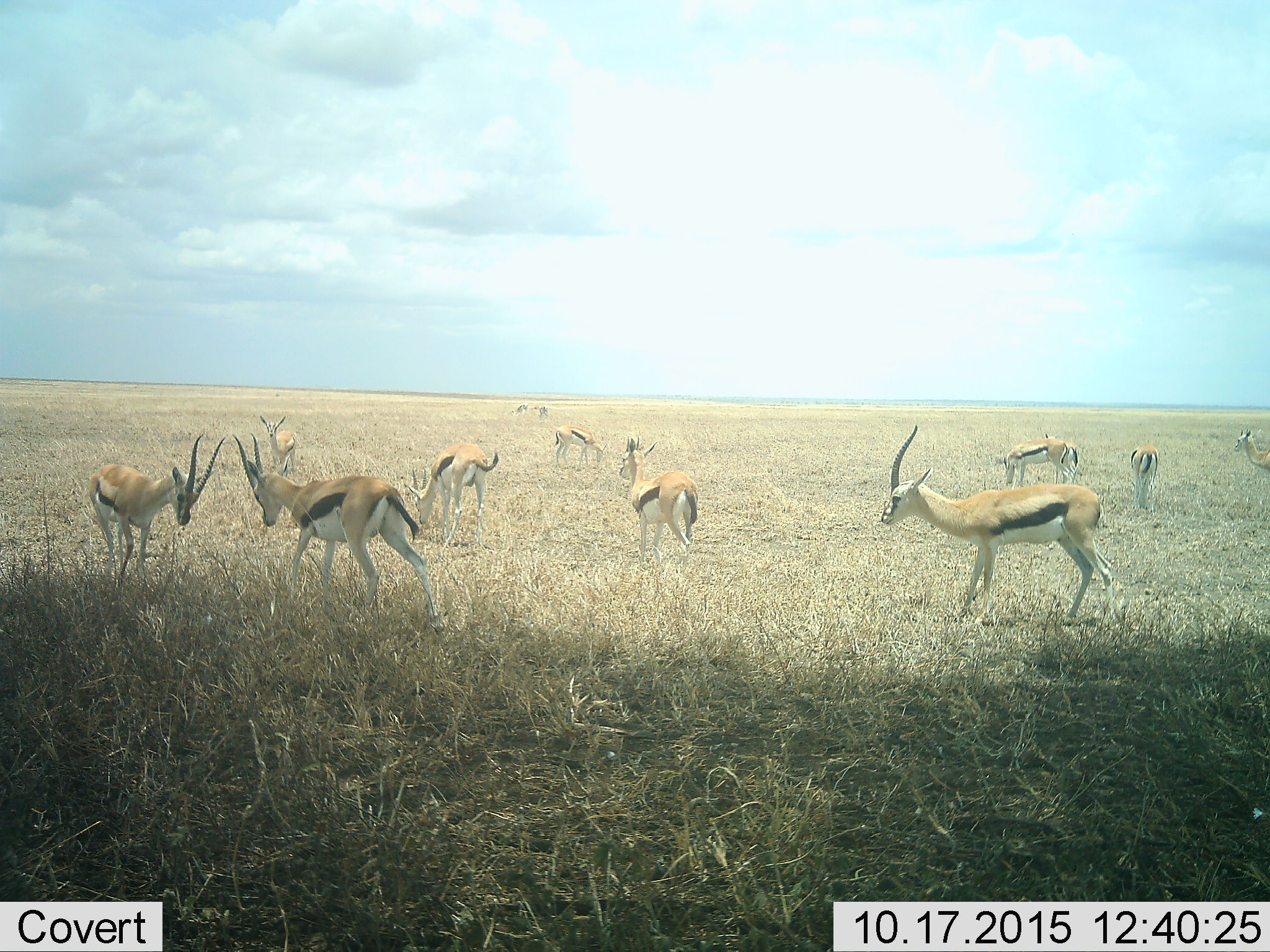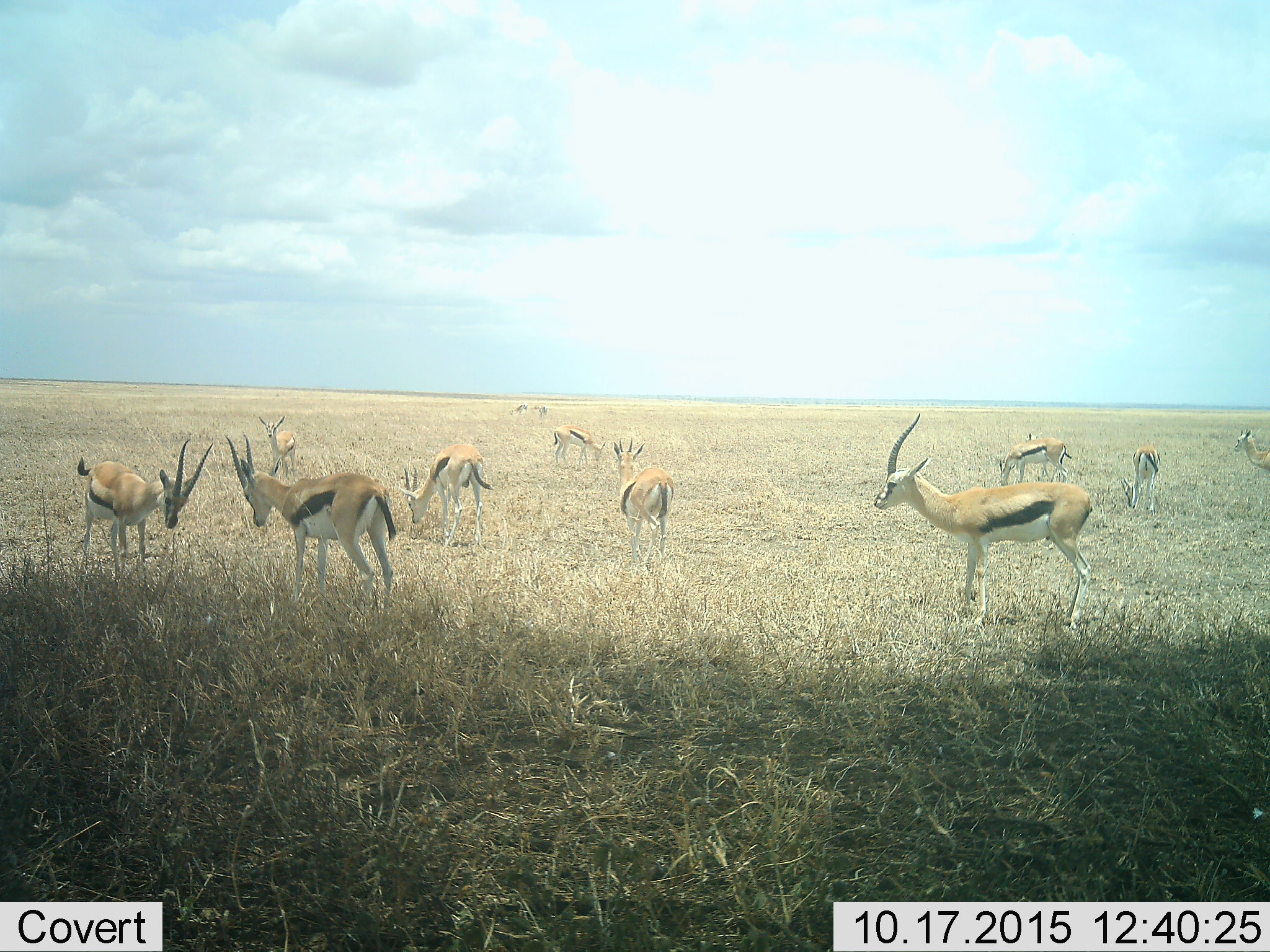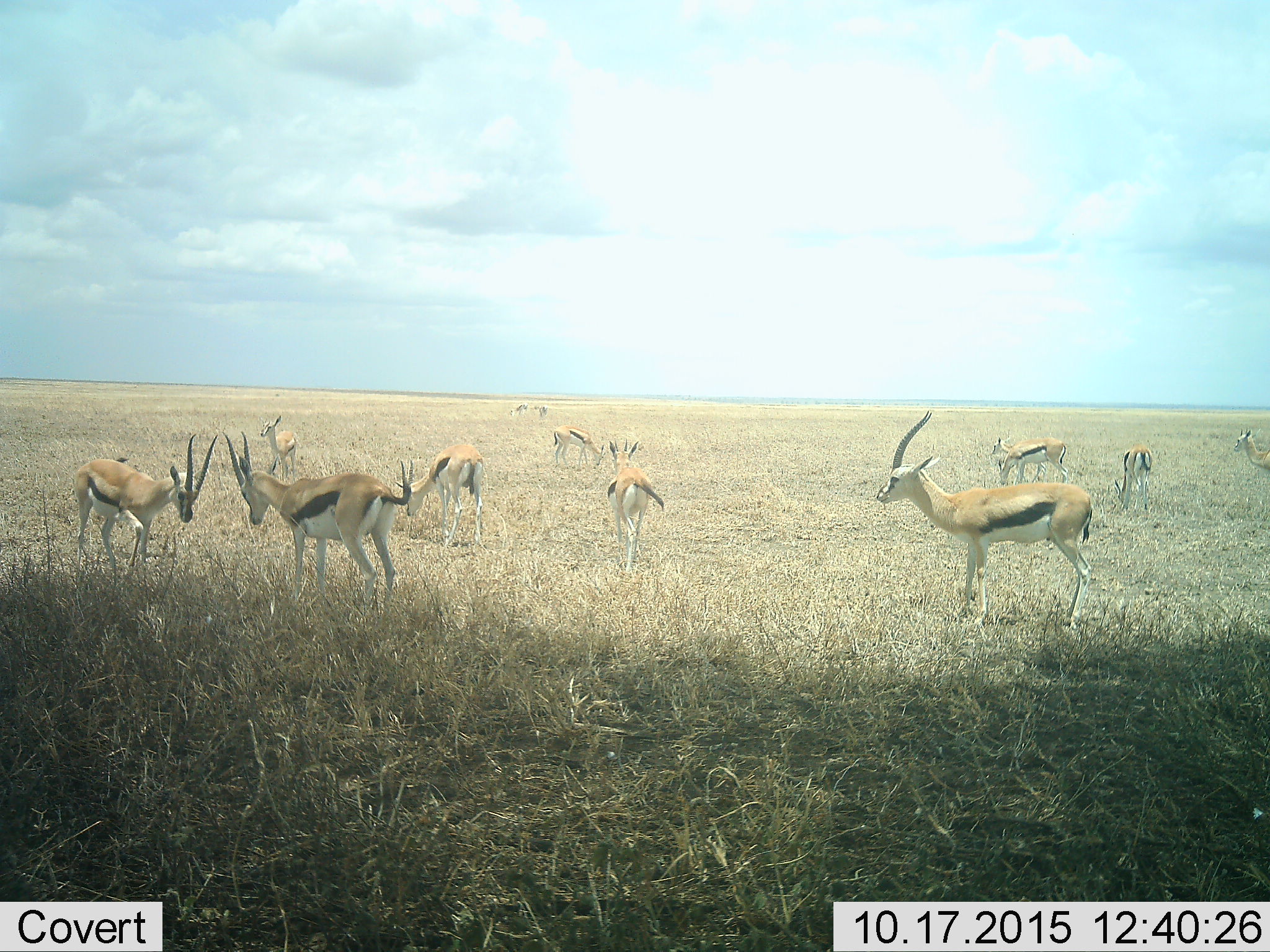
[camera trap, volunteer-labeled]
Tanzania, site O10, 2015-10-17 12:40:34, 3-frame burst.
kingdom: Animalia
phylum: Chordata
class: Mammalia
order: Artiodactyla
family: Bovidae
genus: Eudorcas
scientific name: Eudorcas thomsonii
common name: thomson's gazelle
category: gazellethomsons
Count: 11-50.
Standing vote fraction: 88%.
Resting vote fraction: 12%.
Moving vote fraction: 50%.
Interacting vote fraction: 50%.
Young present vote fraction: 12%.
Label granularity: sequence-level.